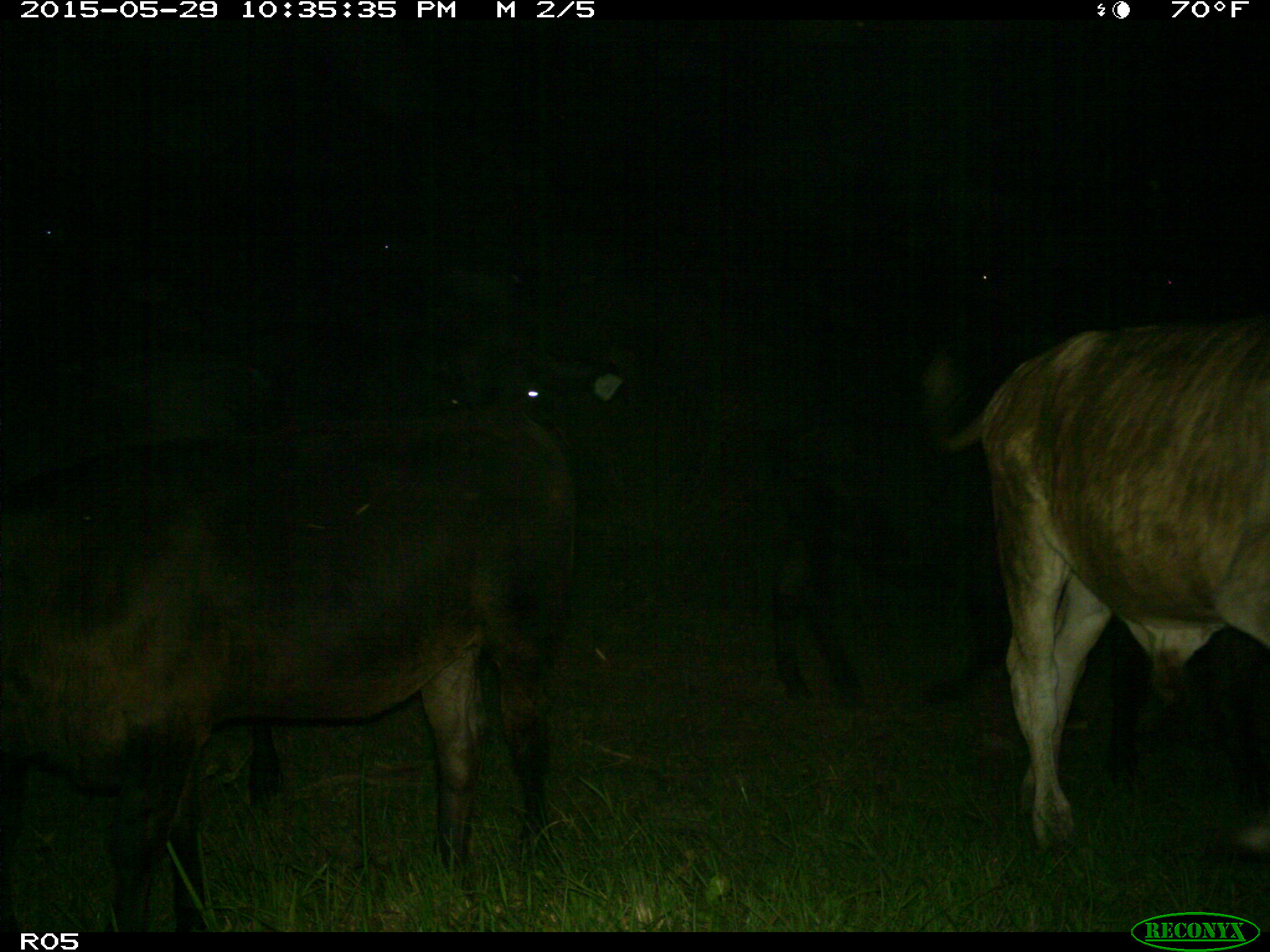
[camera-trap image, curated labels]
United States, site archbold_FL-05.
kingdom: Animalia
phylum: Chordata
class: Mammalia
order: Artiodactyla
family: Bovidae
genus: Bos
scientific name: Bos taurus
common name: domestic cow